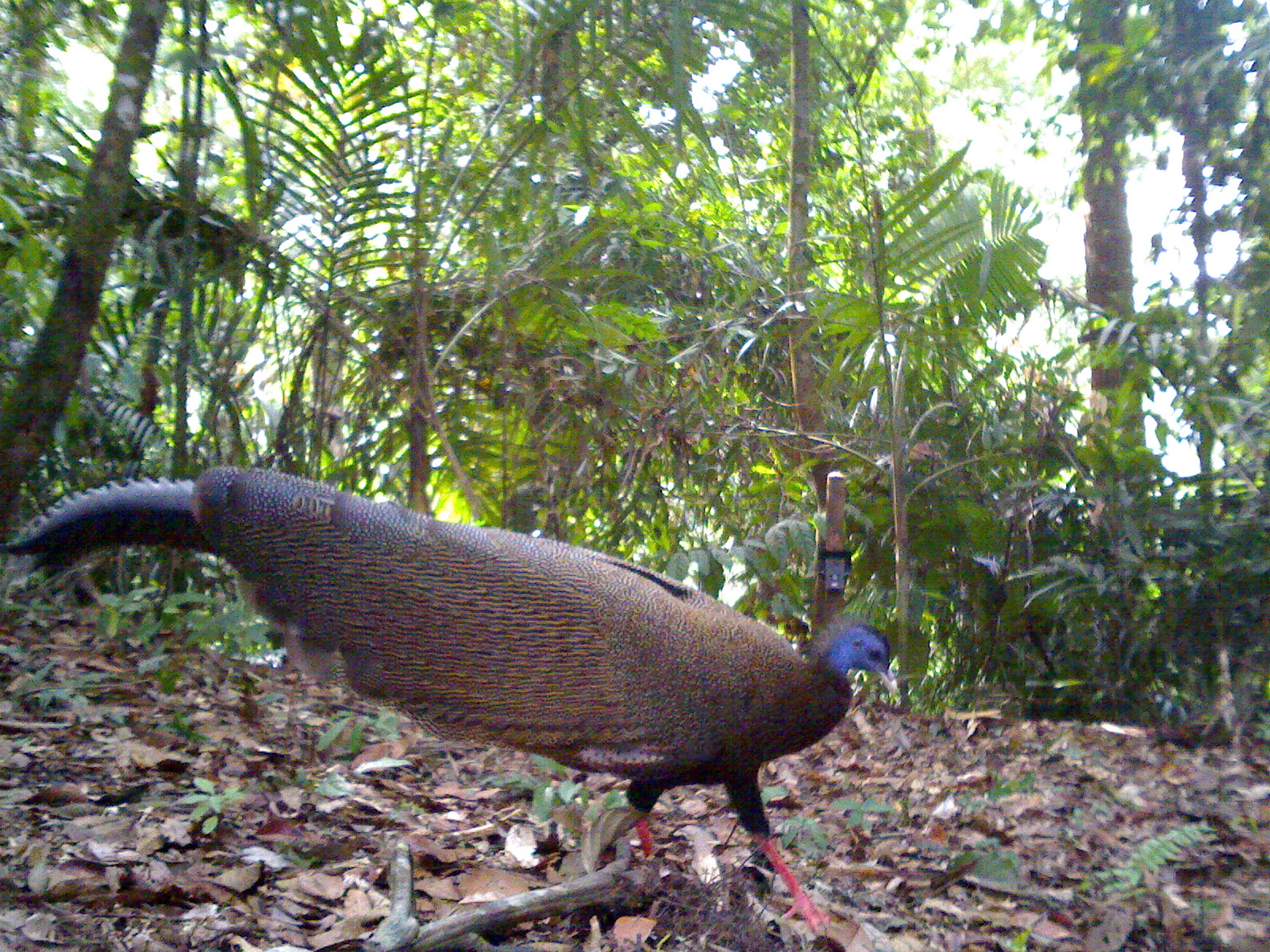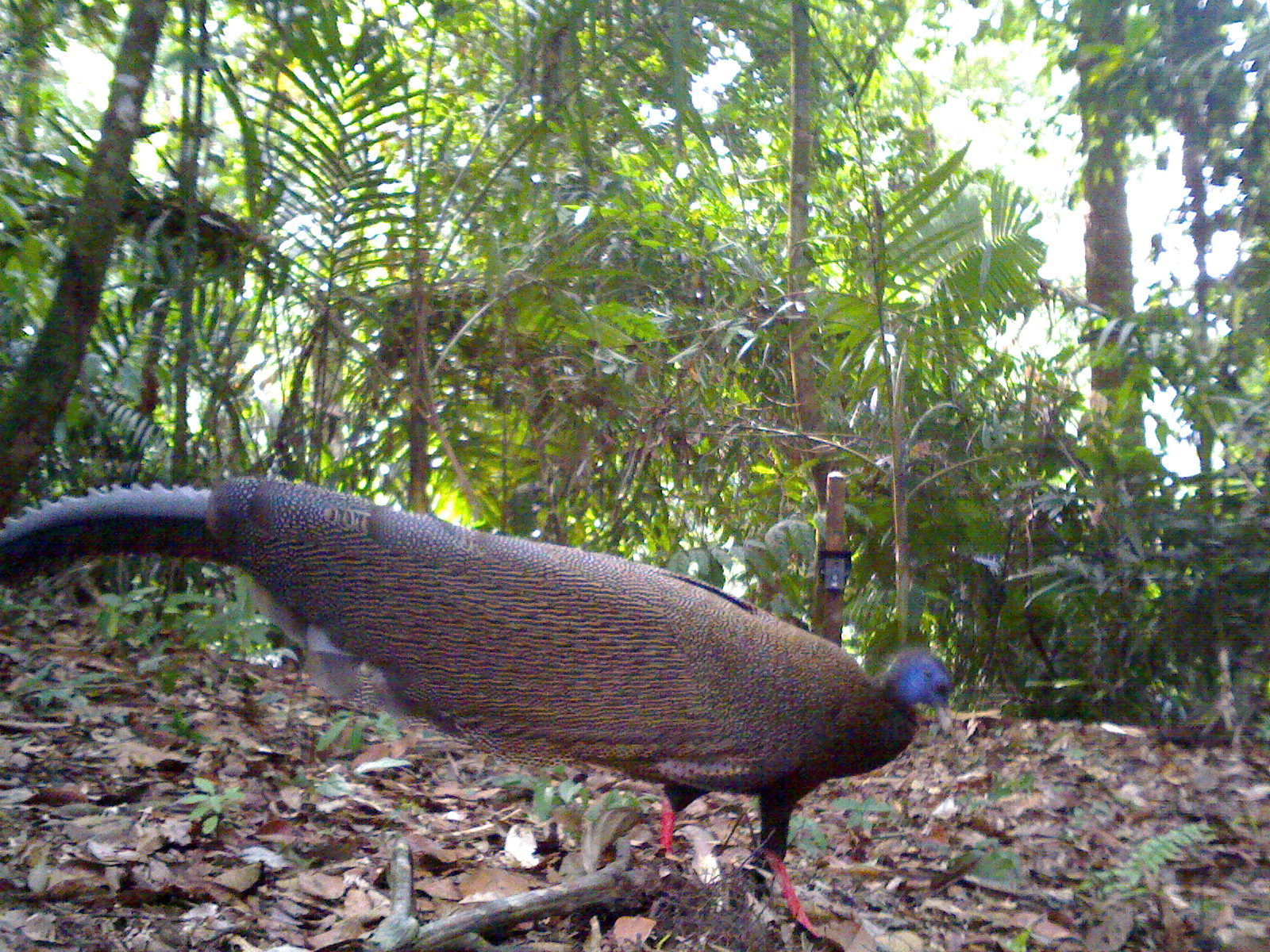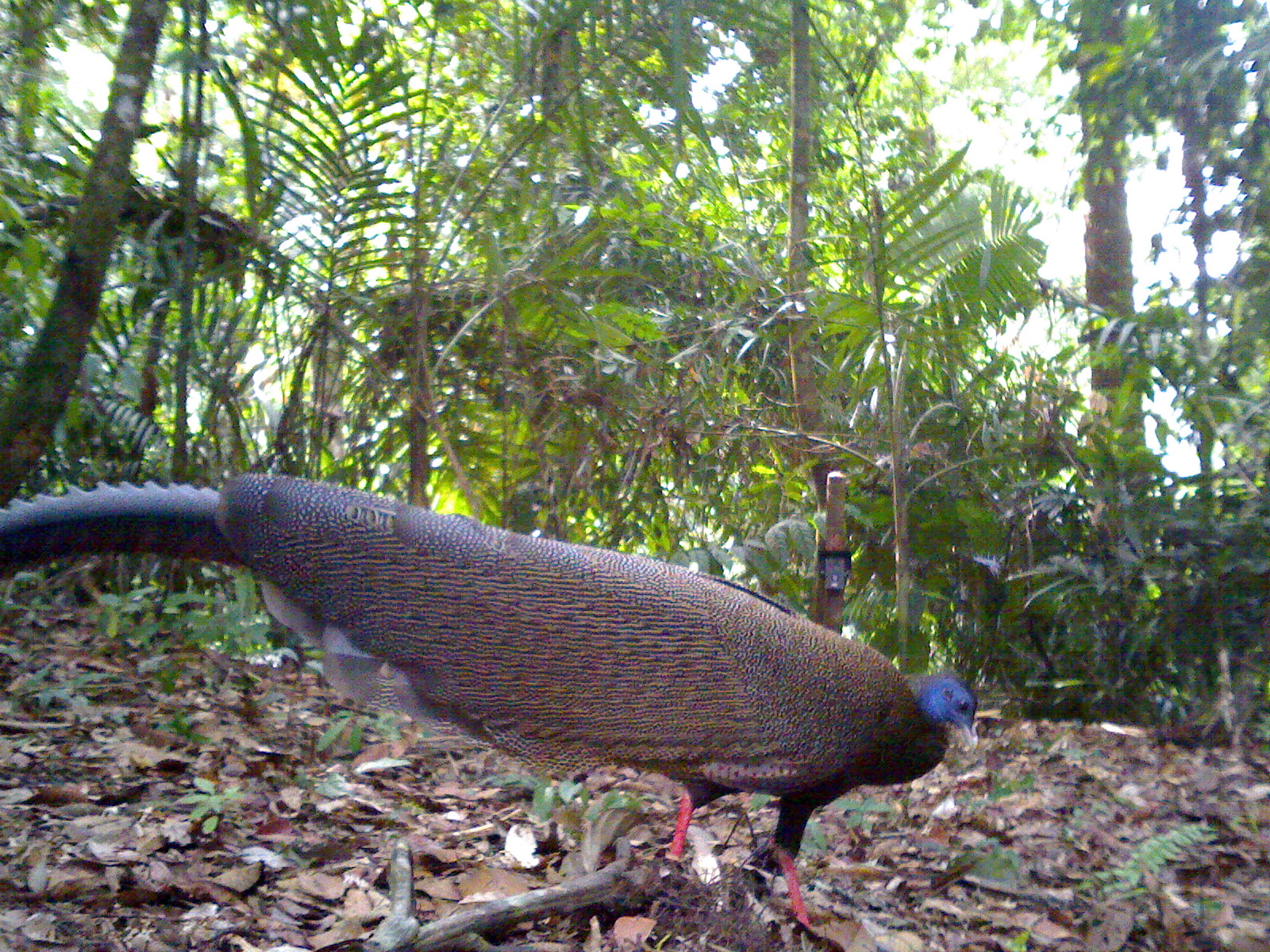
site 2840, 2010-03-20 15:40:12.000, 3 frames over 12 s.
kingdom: Animalia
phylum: Chordata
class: Aves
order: Galliformes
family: Phasianidae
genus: Argusianus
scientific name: Argusianus argus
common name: great argus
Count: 1.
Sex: female.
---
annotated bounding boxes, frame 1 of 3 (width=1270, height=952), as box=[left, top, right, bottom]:
argusianus argus: box=[3, 464, 898, 932]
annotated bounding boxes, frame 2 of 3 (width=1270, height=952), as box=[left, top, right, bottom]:
argusianus argus: box=[0, 470, 954, 932]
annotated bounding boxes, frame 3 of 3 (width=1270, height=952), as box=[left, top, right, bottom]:
argusianus argus: box=[0, 466, 981, 924]